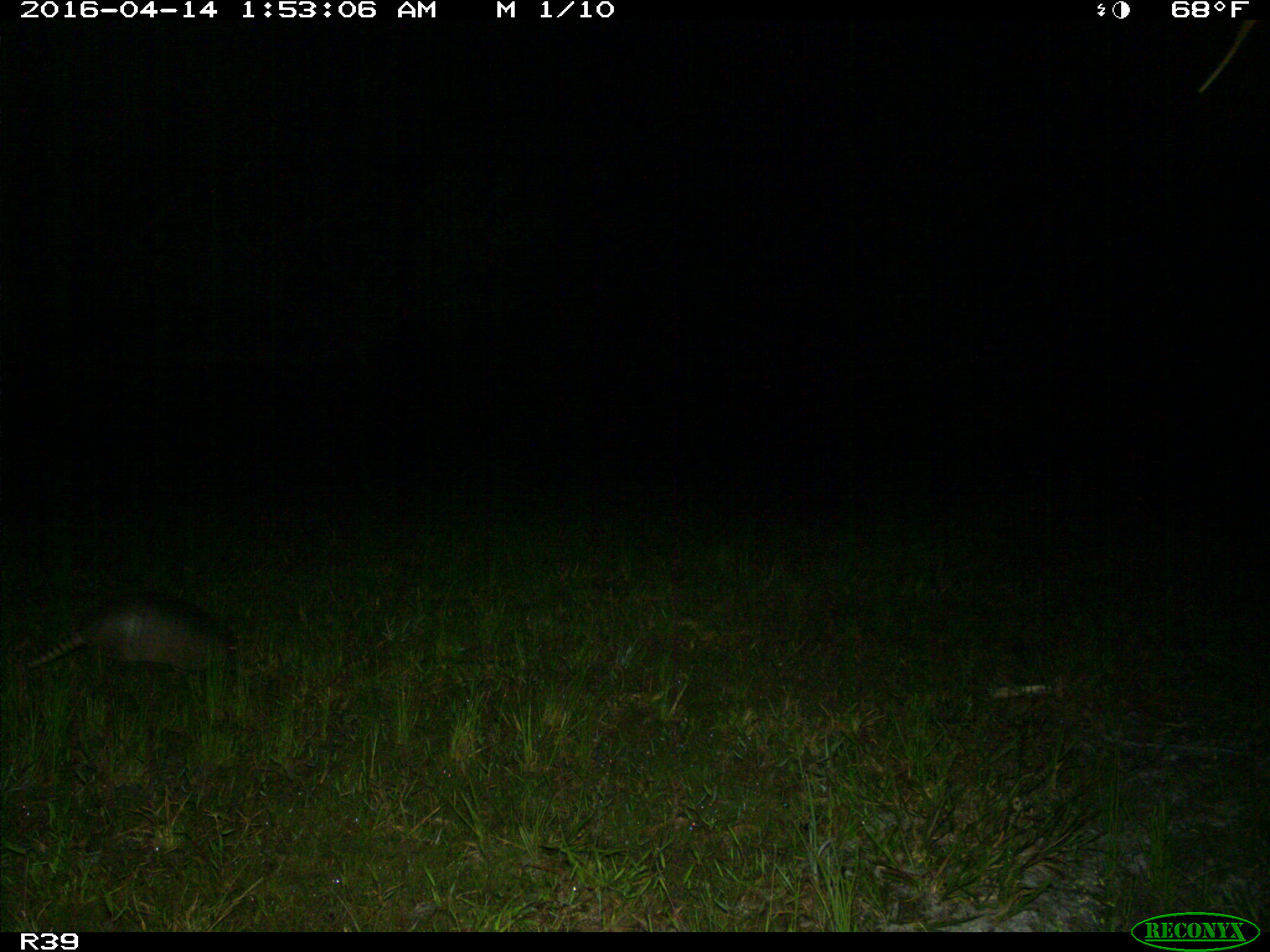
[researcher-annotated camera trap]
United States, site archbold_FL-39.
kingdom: Animalia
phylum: Chordata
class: Mammalia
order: Cingulata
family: Dasypodidae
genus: Dasypus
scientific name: Dasypus novemcinctus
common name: nine-banded armadillo